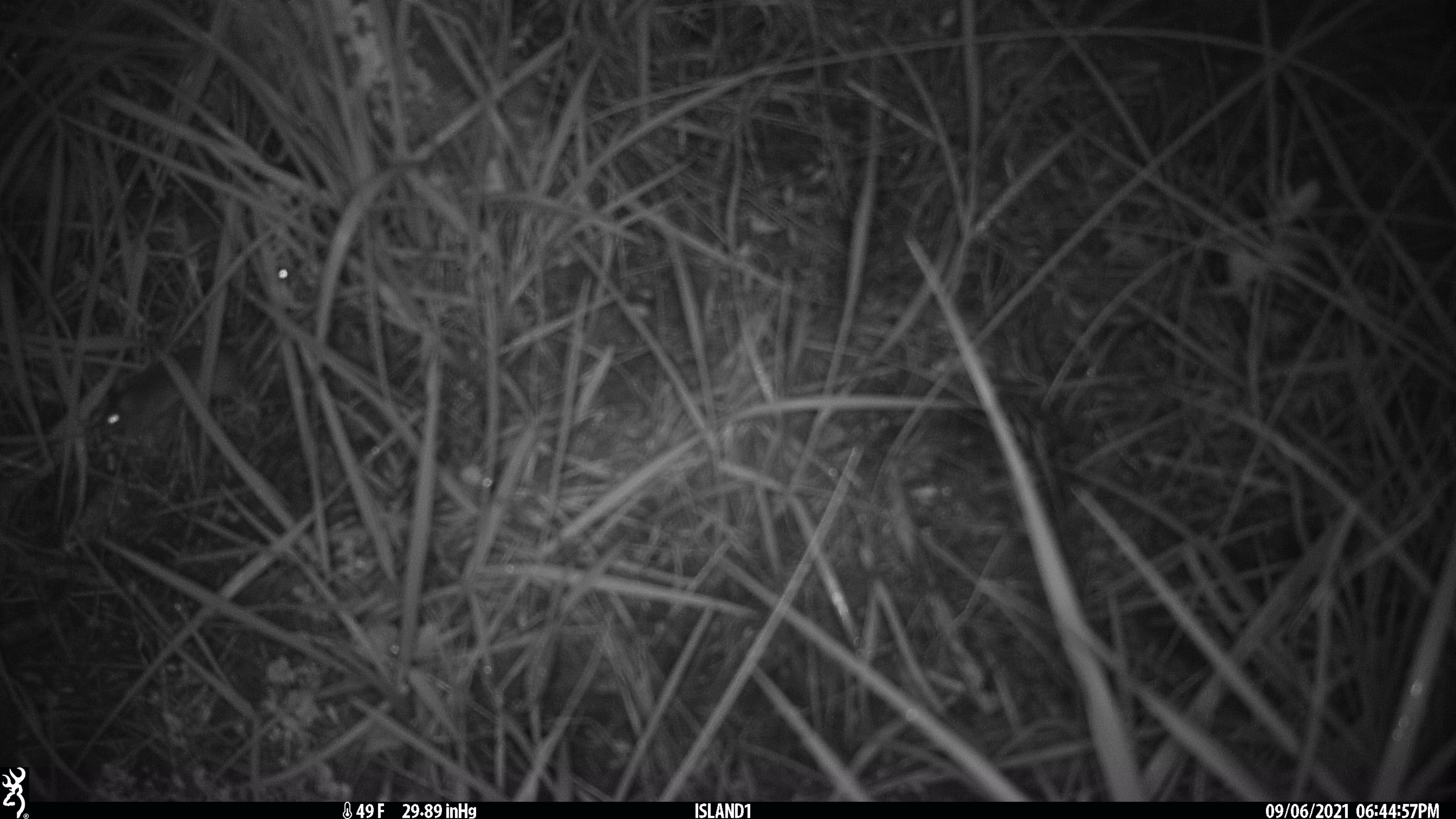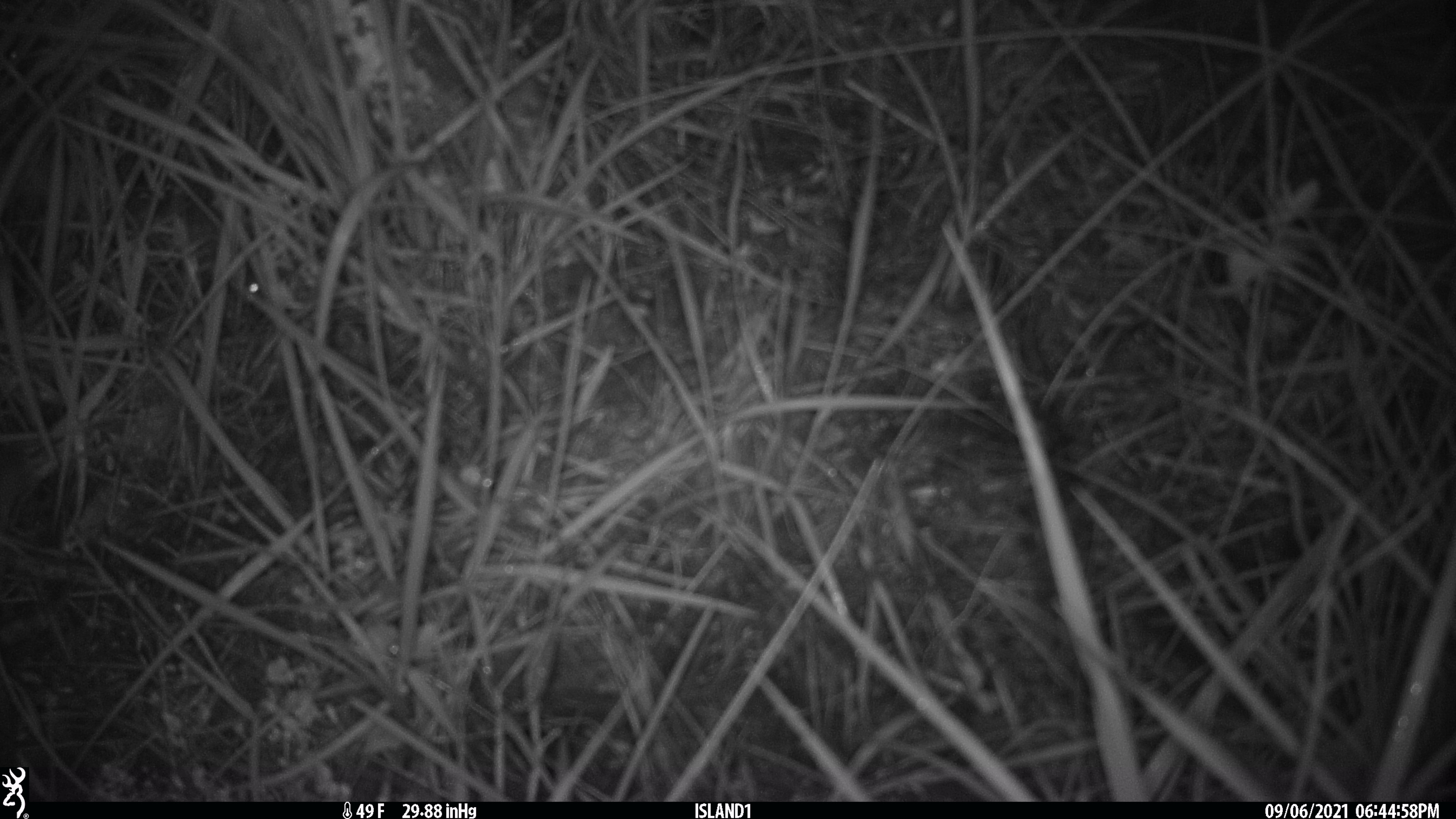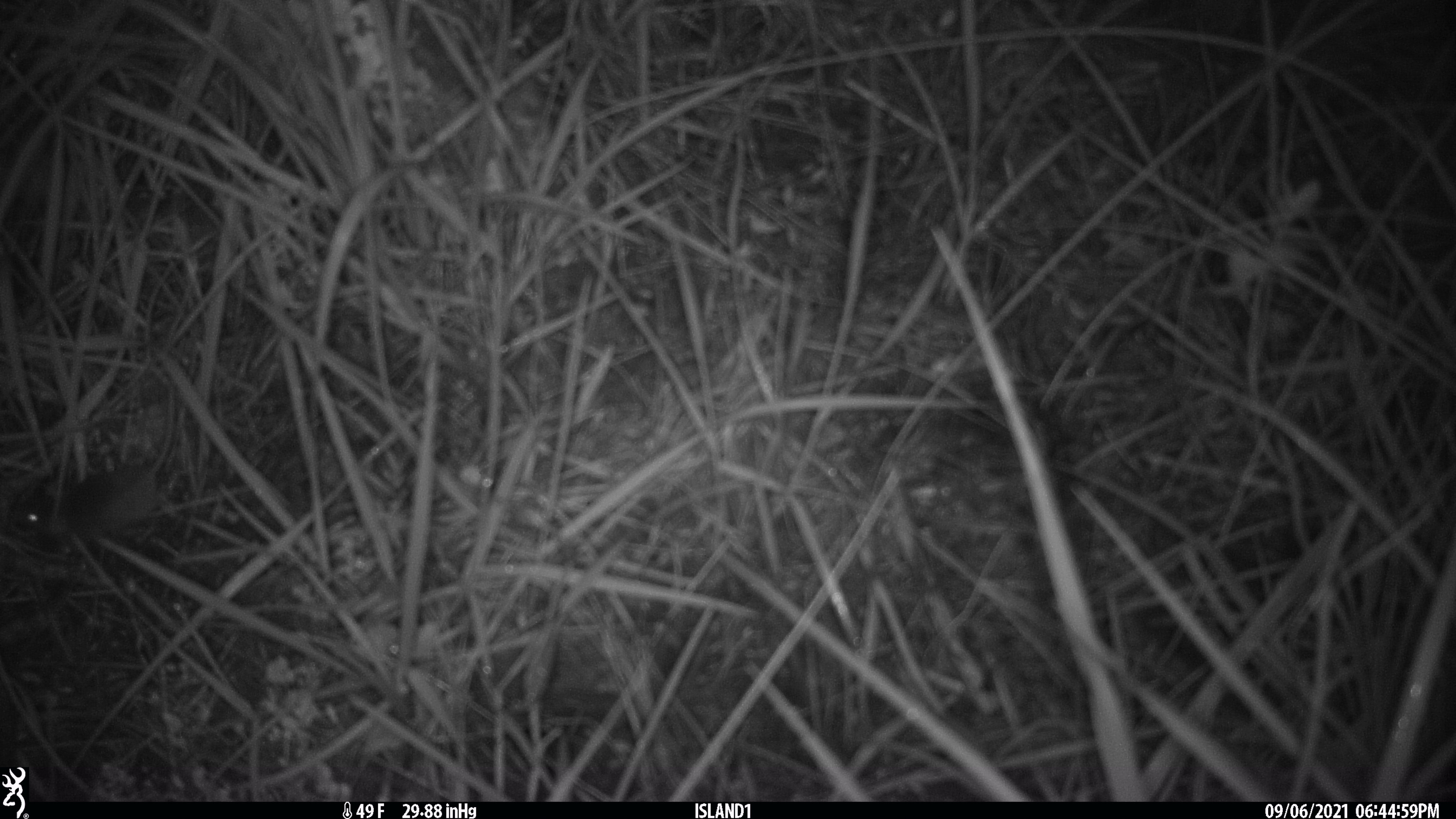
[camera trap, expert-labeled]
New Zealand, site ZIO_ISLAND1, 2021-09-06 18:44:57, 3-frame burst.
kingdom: Animalia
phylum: Chordata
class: Mammalia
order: Rodentia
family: Muridae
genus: Mus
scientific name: Mus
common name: mouse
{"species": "mouse (Mus)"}